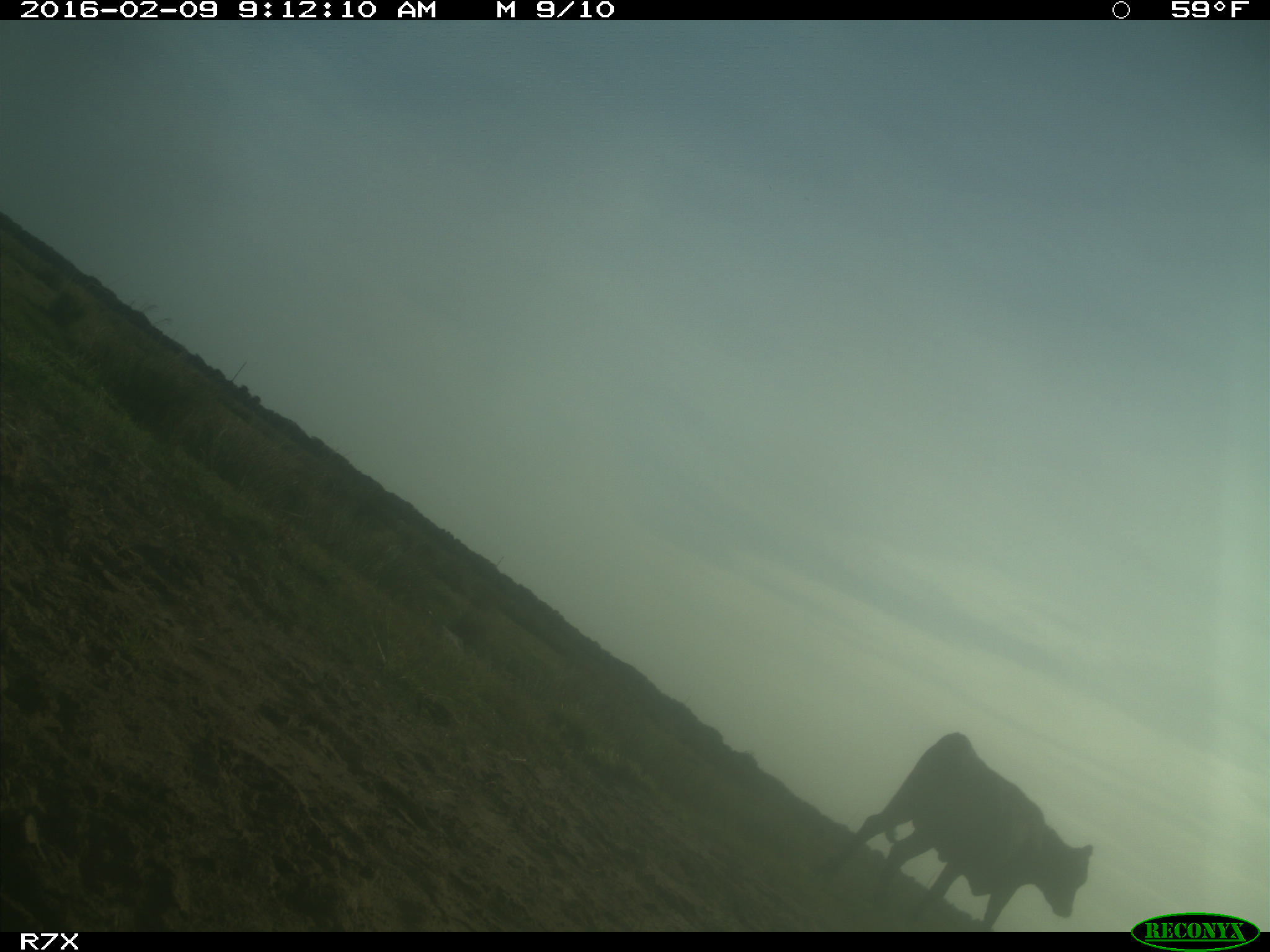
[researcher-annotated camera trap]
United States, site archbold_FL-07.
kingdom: Animalia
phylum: Chordata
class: Mammalia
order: Artiodactyla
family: Bovidae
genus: Bos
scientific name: Bos taurus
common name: domestic cow